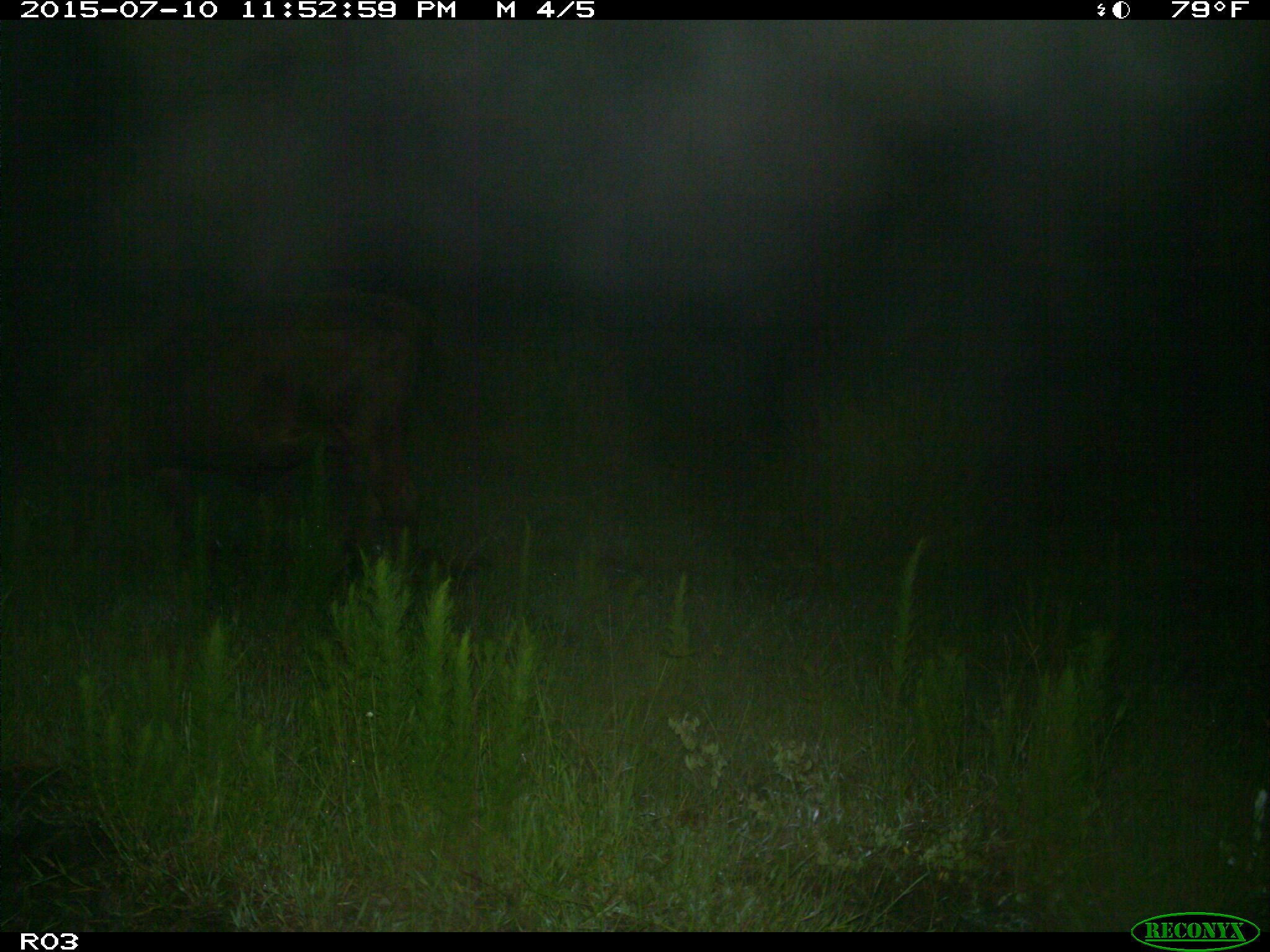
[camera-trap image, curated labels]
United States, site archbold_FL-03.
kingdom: Animalia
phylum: Chordata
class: Mammalia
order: Artiodactyla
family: Bovidae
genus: Bos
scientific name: Bos taurus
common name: domestic cow